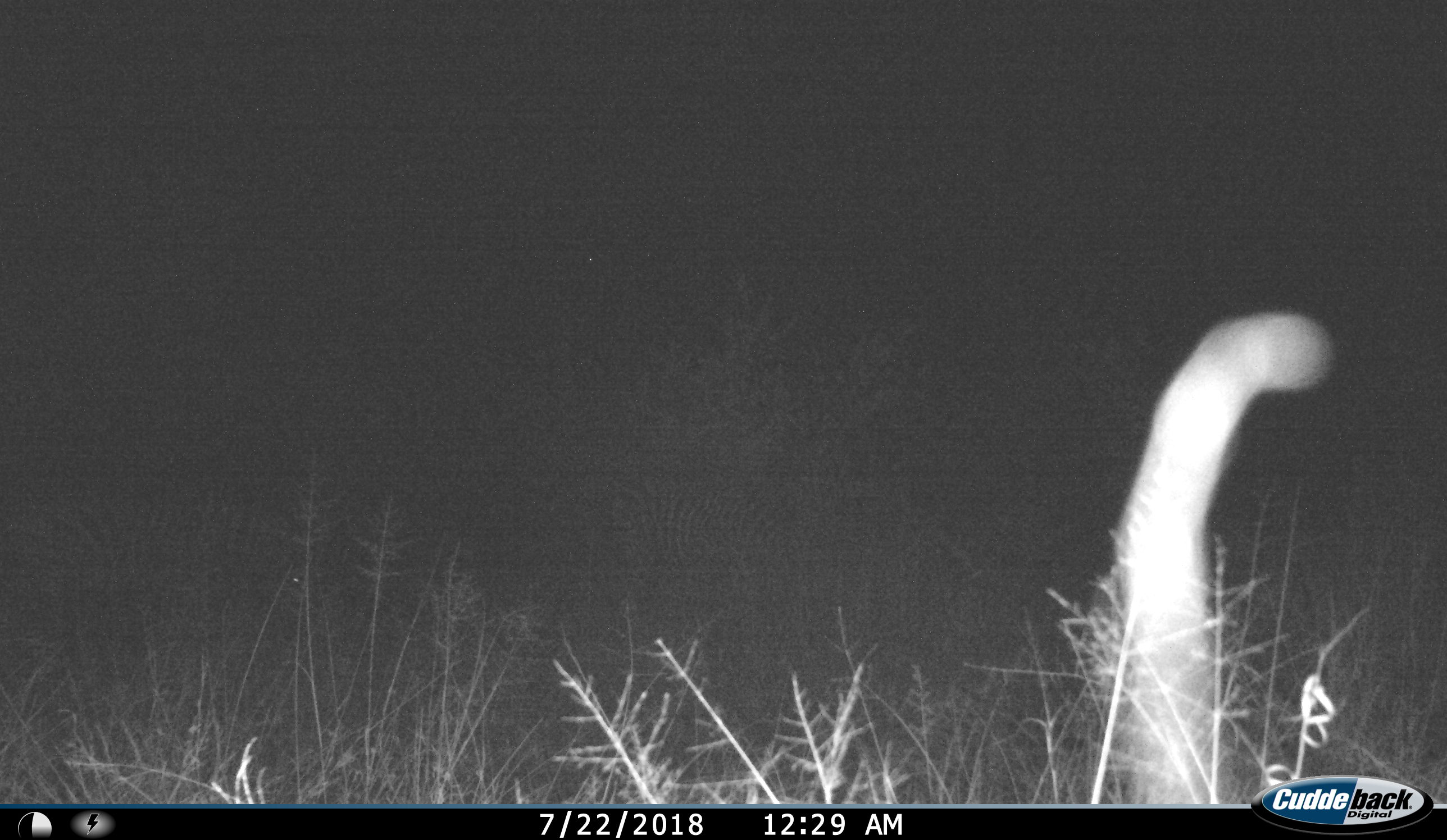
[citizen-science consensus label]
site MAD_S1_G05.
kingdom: Animalia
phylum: Chordata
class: Mammalia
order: Carnivora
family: Felidae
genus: Felis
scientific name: Felis lybica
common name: african wild cat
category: africanwildcat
Africanwildcat (african wild cat) (Felis lybica), count 1. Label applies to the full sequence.